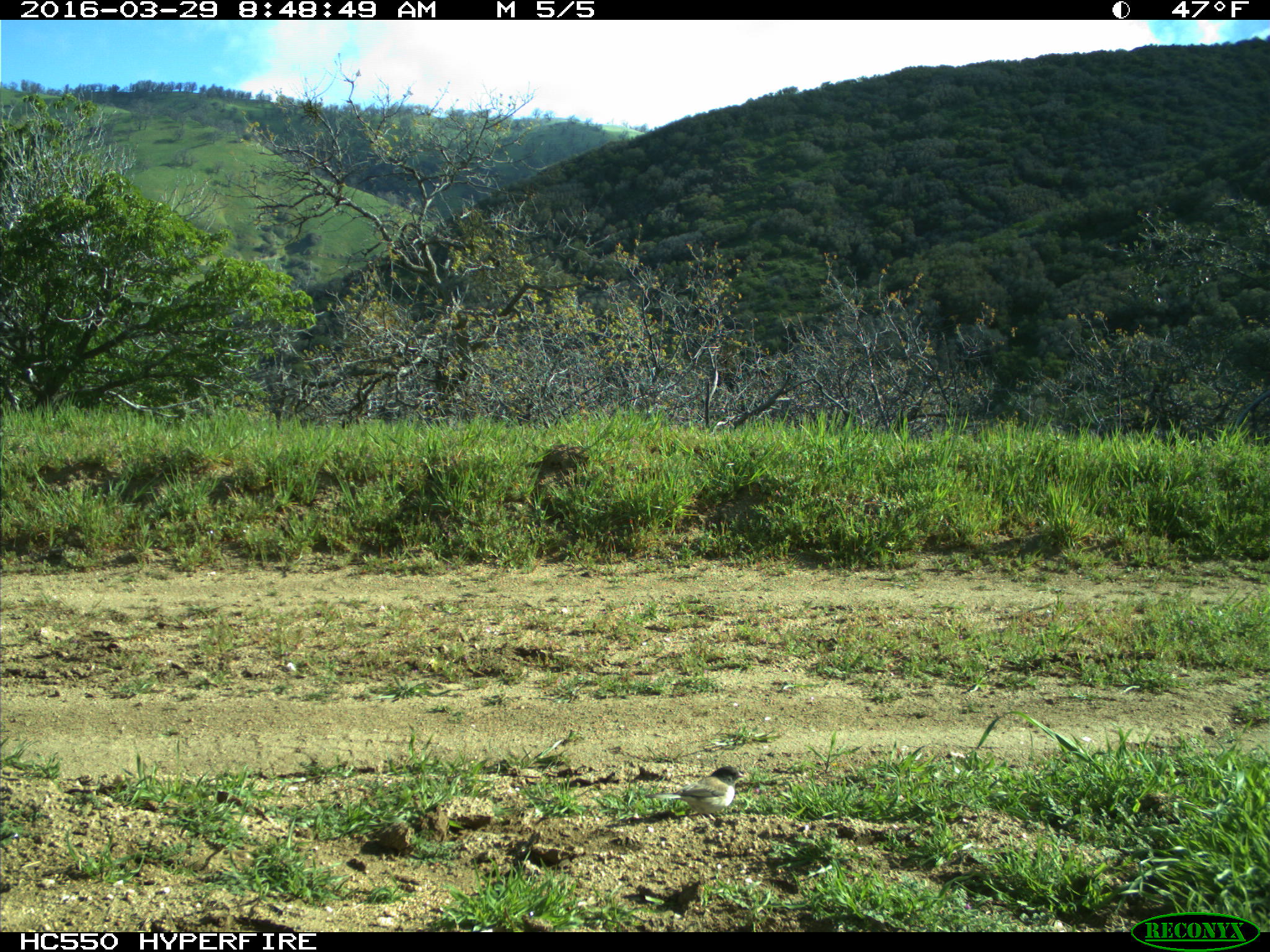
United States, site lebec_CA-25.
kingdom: Animalia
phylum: Chordata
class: Aves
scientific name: Aves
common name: birds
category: unidentified bird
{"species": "unidentified bird (birds) (Aves)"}